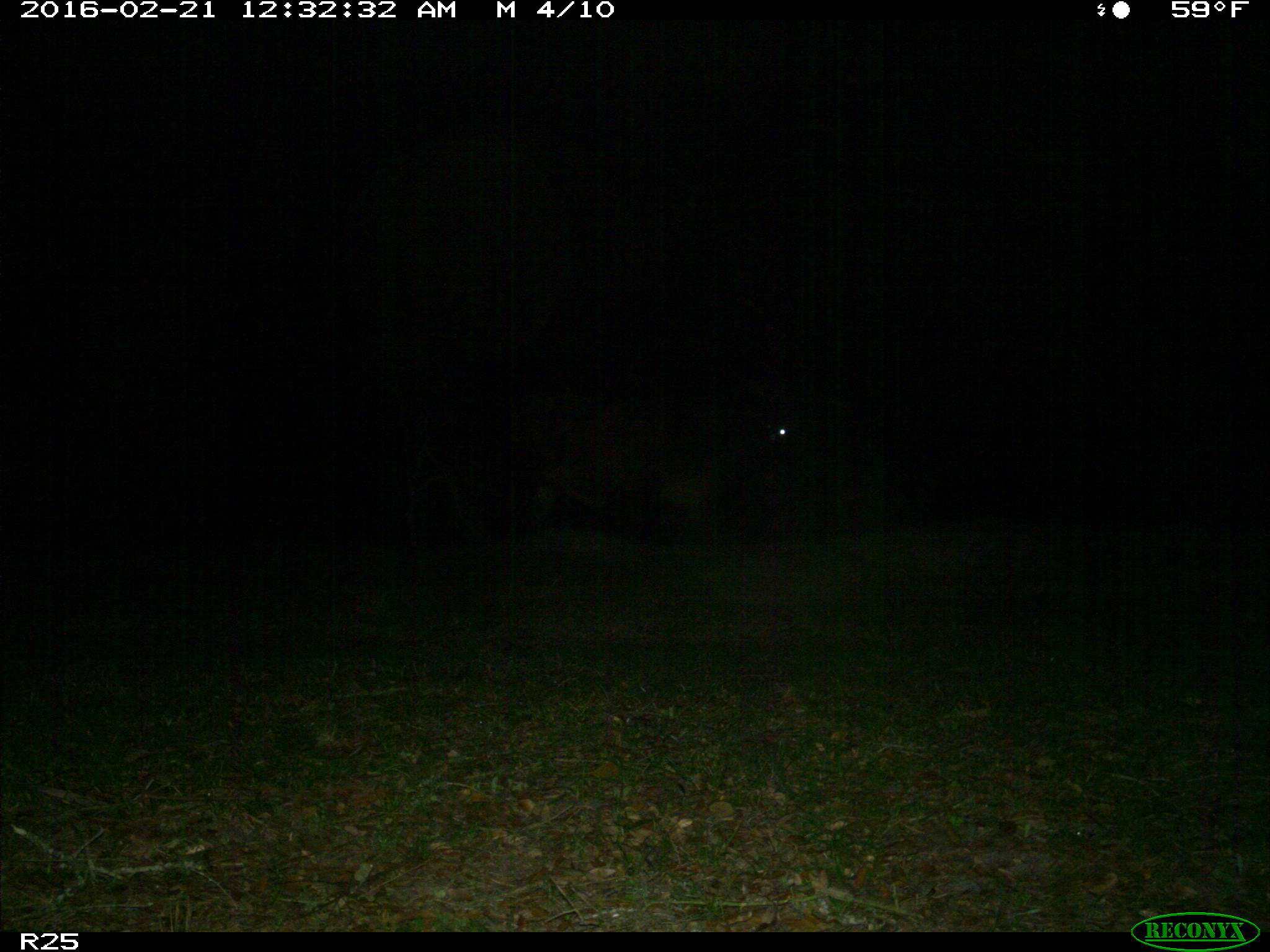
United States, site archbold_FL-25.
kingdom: Animalia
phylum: Chordata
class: Mammalia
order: Artiodactyla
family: Bovidae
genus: Bos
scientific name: Bos taurus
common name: domestic cow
Bos taurus (domestic cow).